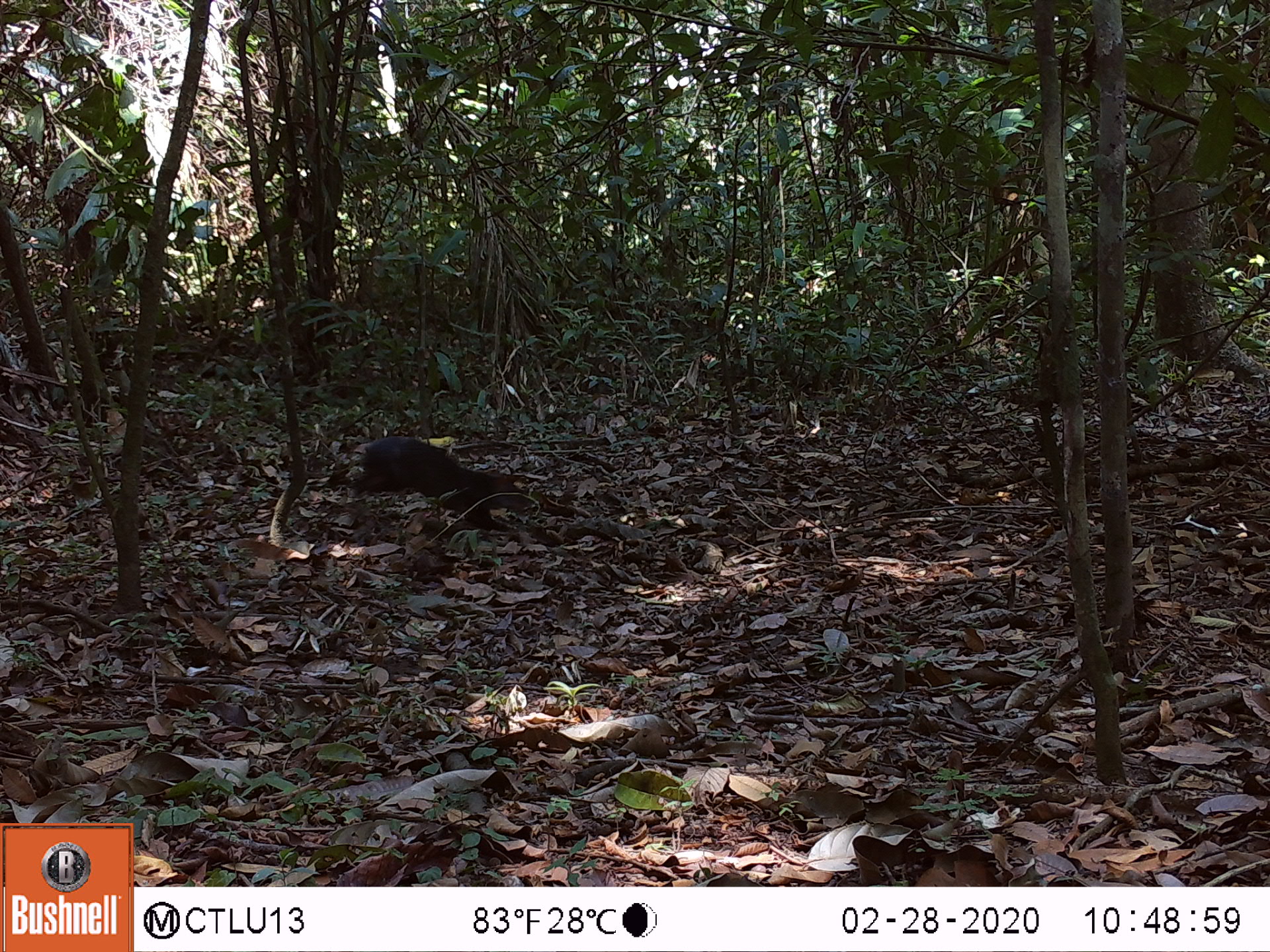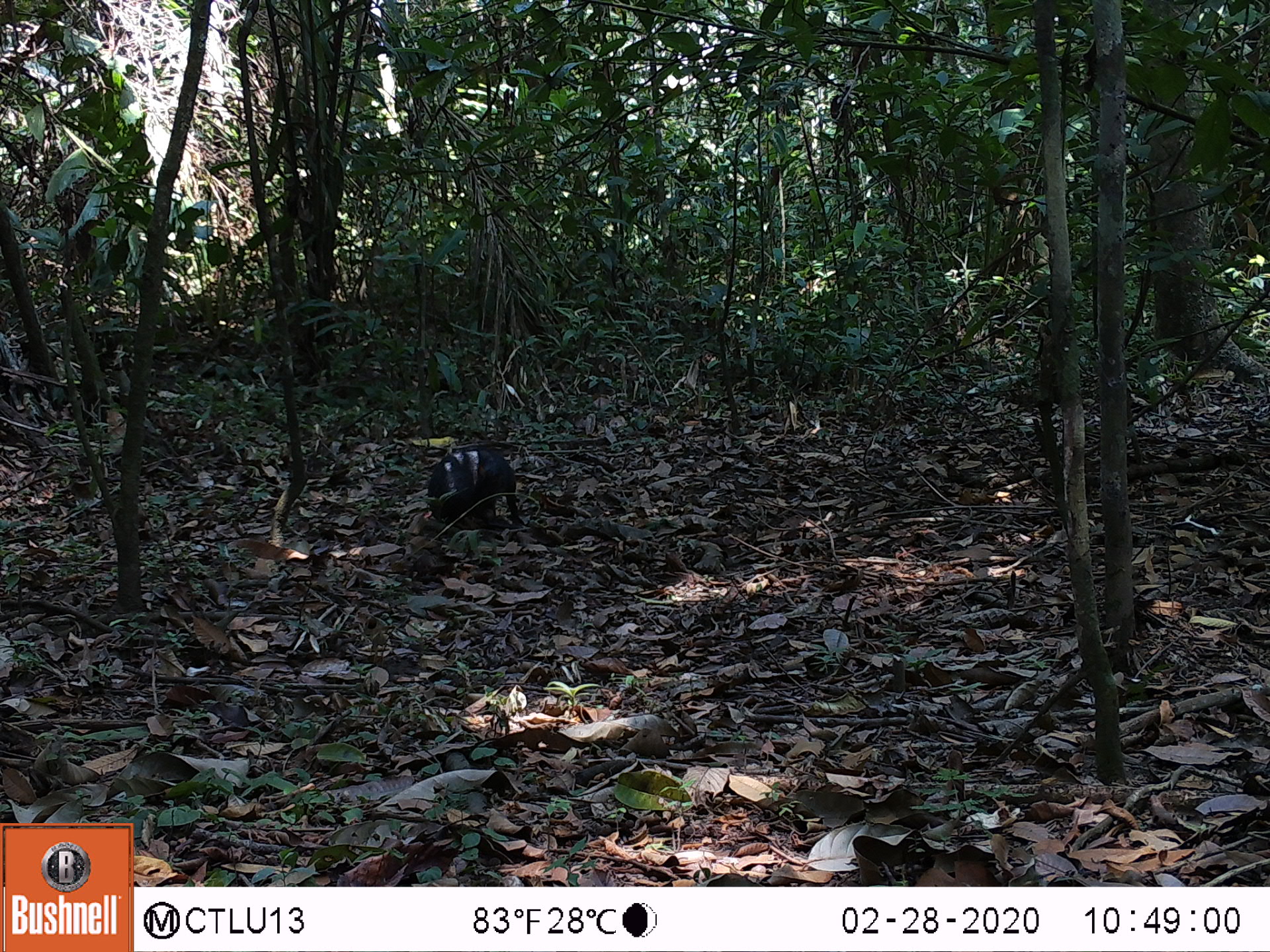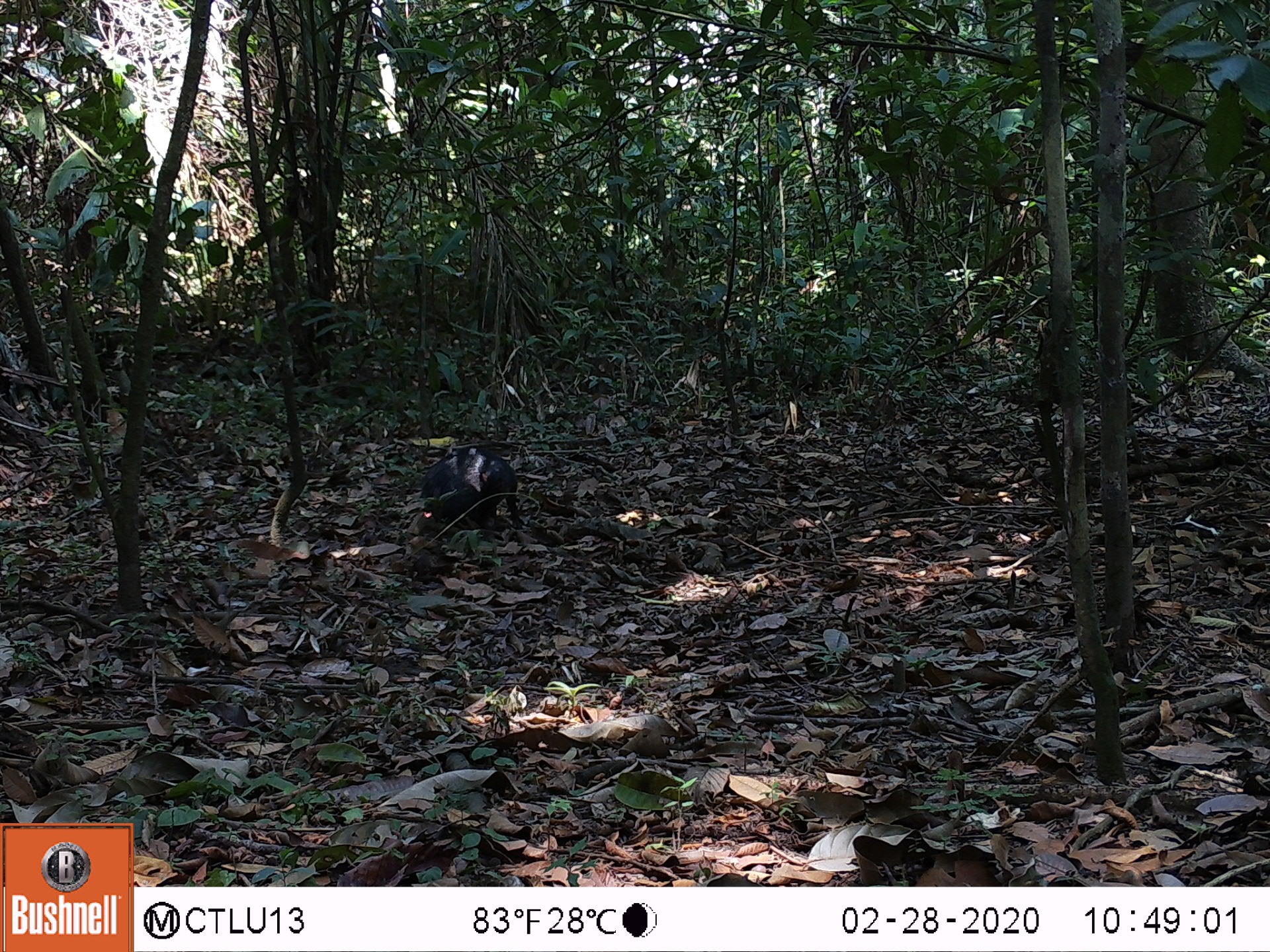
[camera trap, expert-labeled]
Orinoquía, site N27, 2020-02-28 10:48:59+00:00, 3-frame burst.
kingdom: Animalia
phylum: Chordata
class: Mammalia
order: Rodentia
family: Dasyproctidae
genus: Dasyprocta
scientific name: Dasyprocta fuliginosa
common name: black agouti